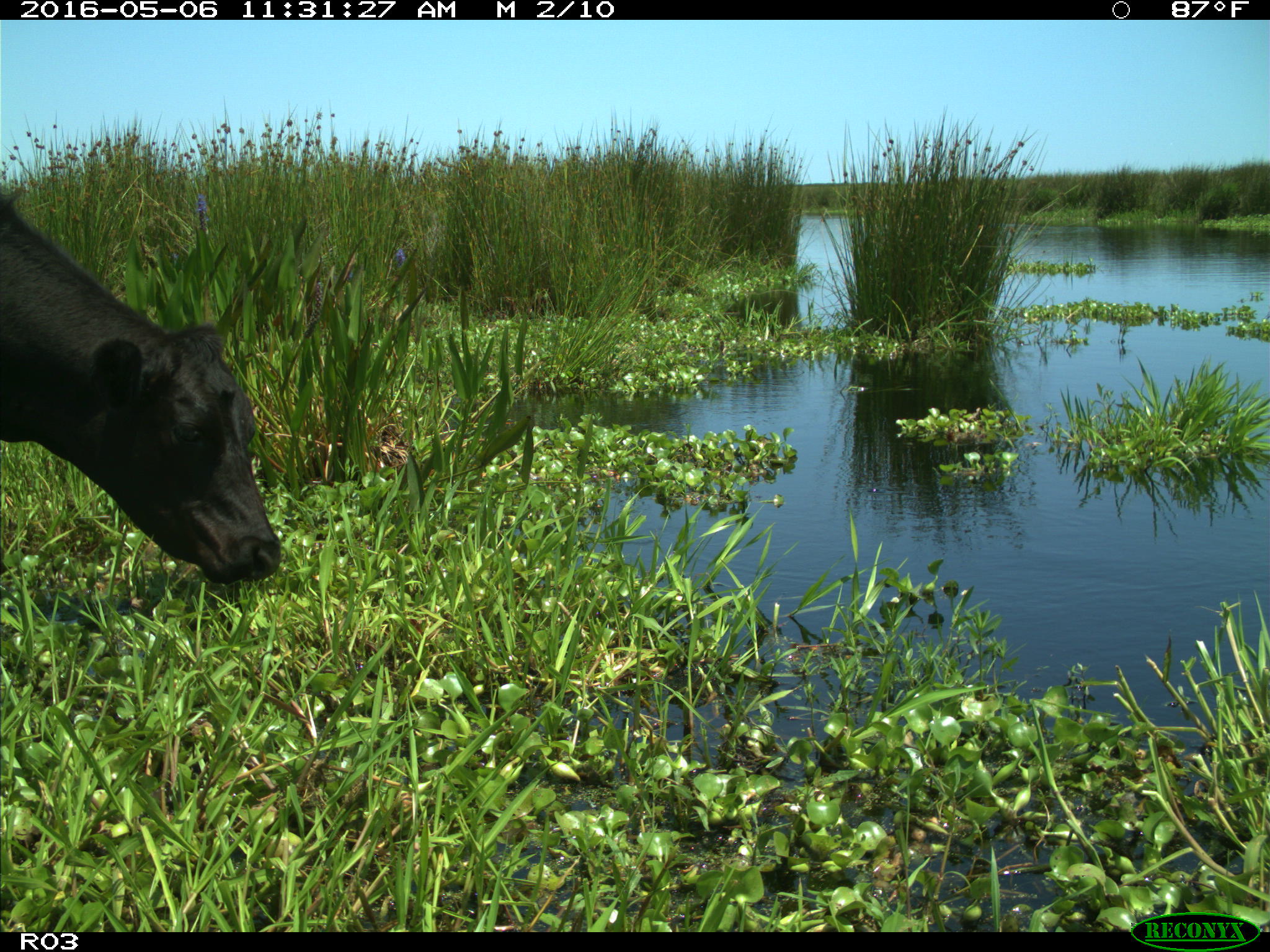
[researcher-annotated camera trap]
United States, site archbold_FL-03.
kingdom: Animalia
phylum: Chordata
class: Mammalia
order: Artiodactyla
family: Bovidae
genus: Bos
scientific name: Bos taurus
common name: domestic cow